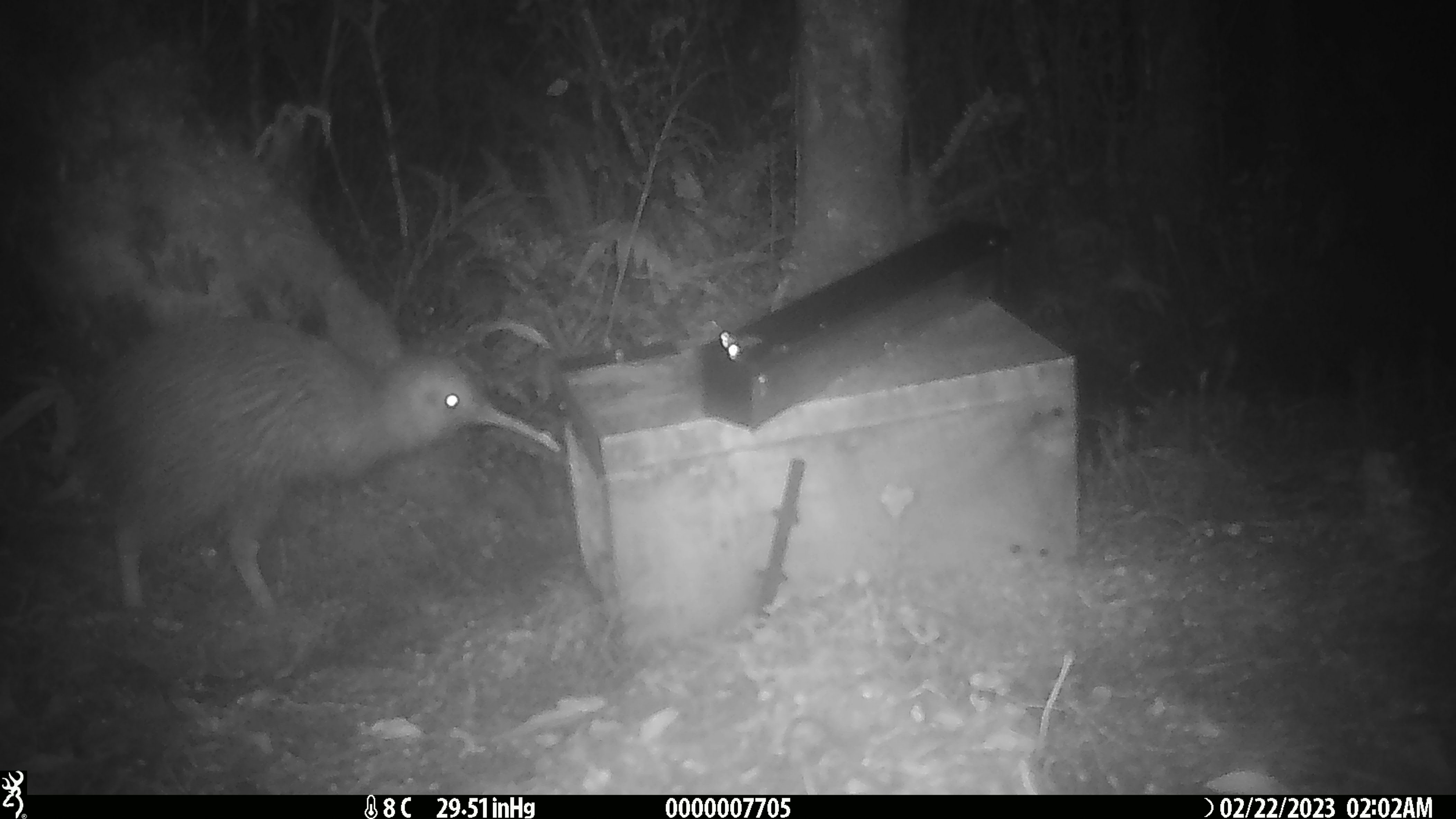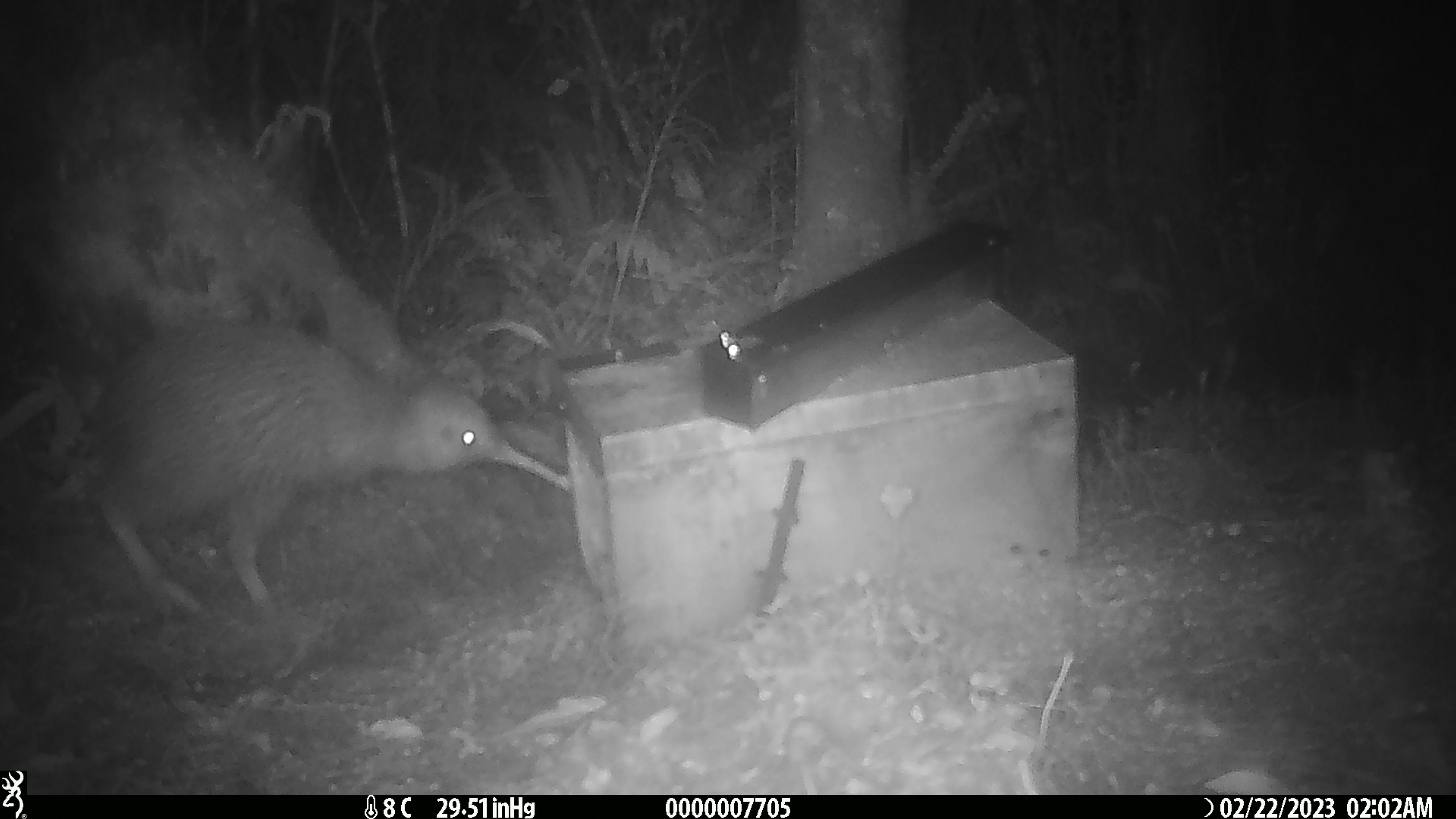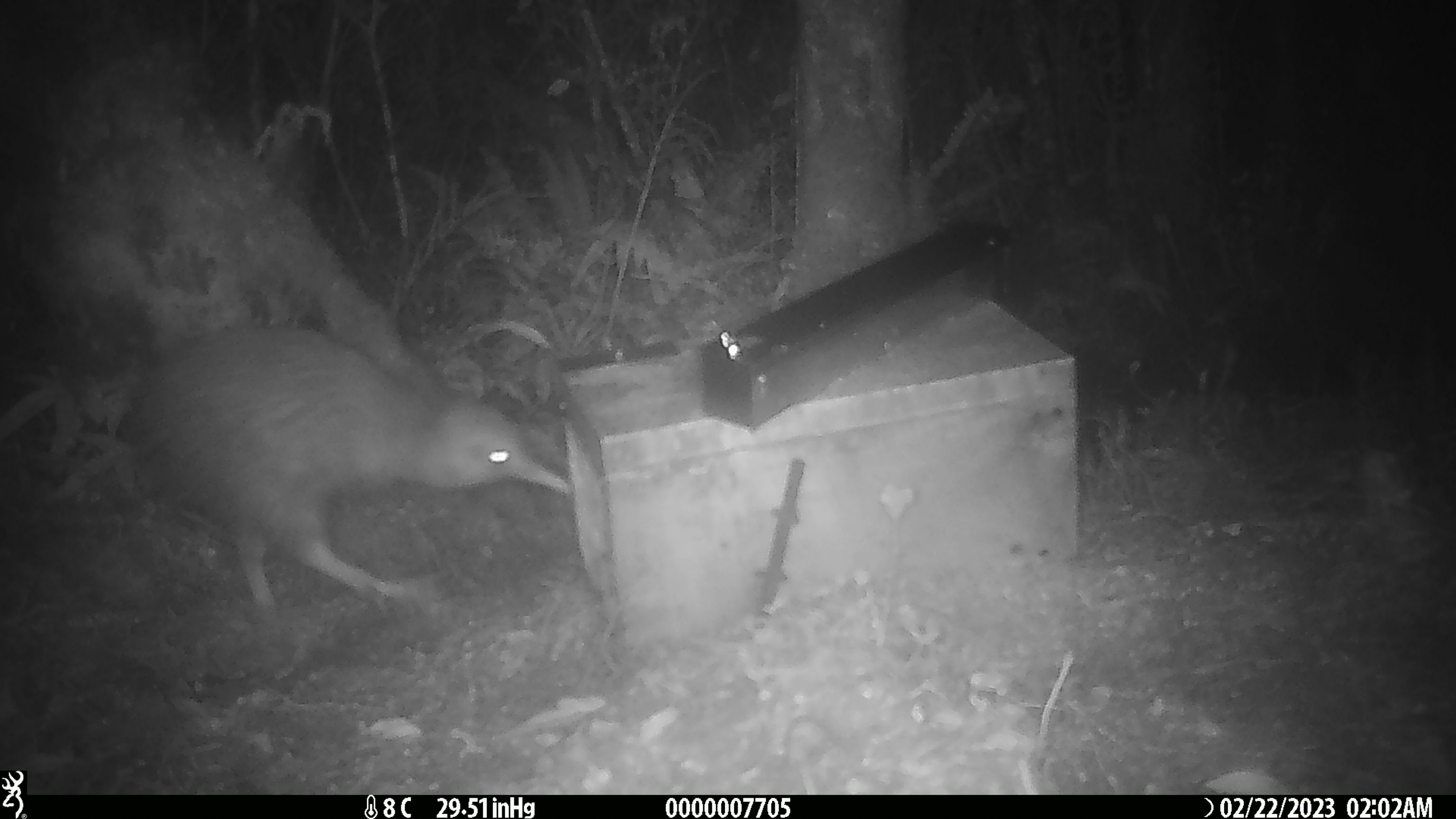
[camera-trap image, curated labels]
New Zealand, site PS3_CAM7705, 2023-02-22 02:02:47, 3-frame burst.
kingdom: Animalia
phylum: Chordata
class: Aves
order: Apterygiformes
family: Apterygidae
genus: Apteryx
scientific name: Apteryx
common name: kiwi